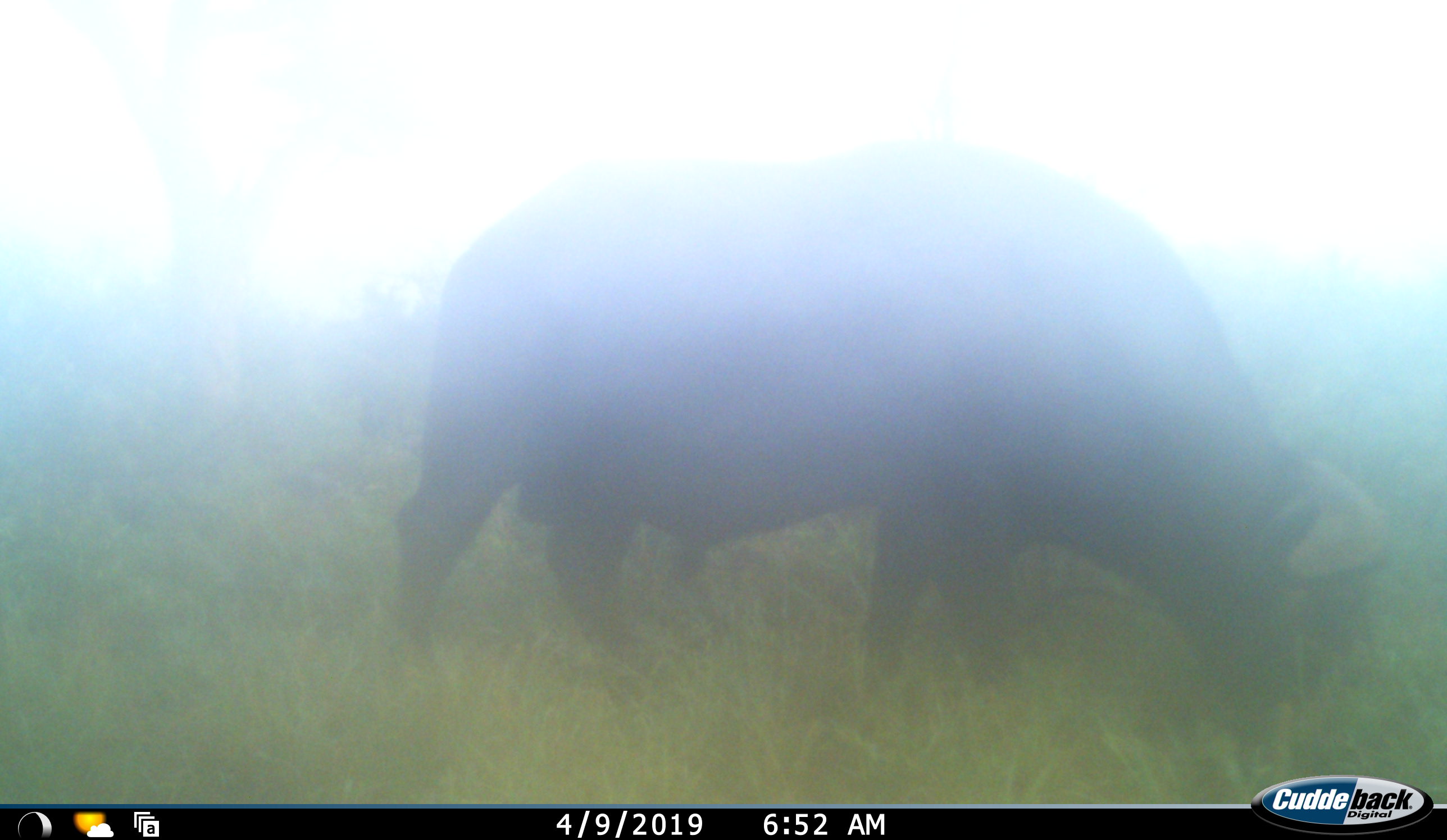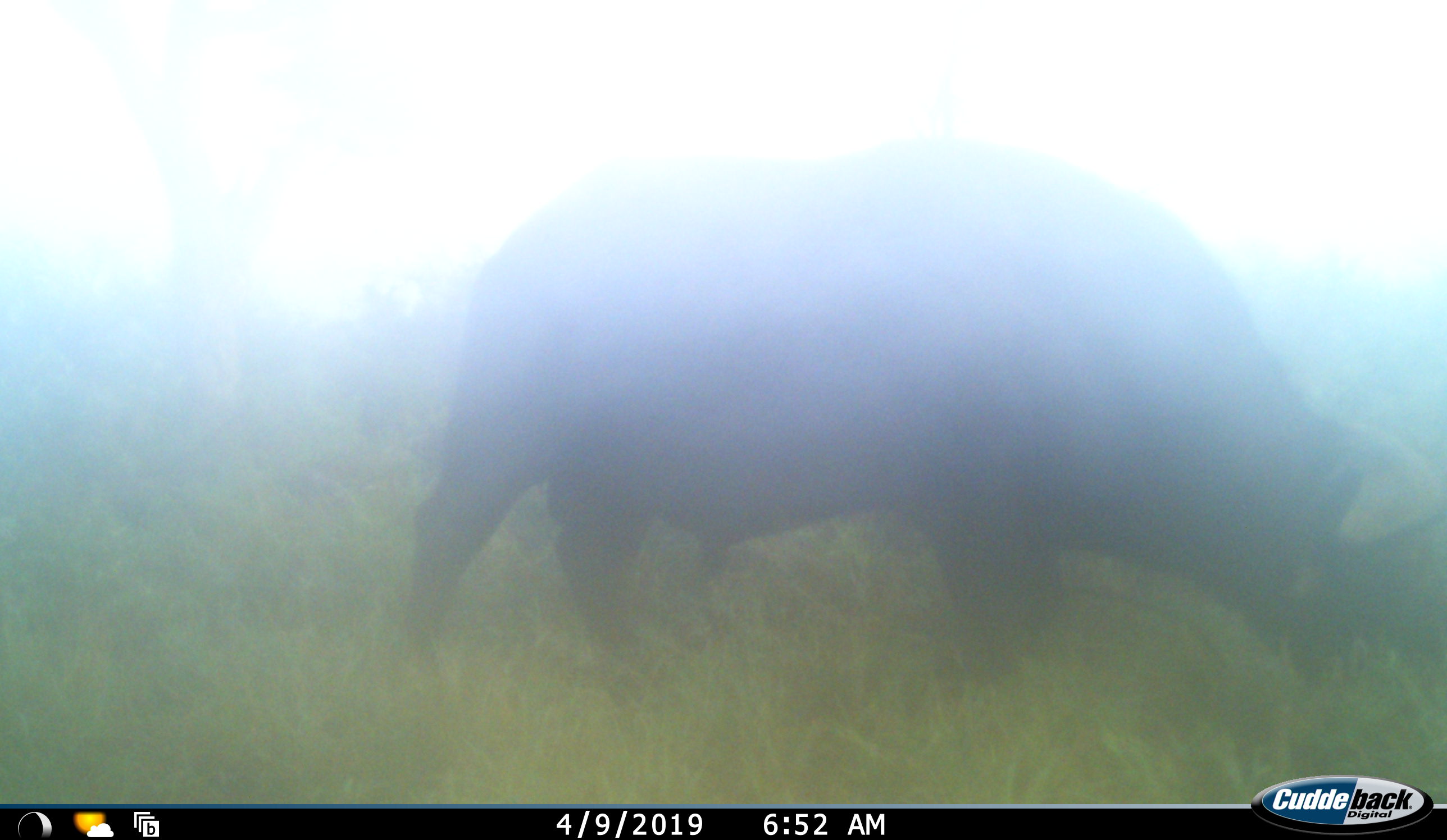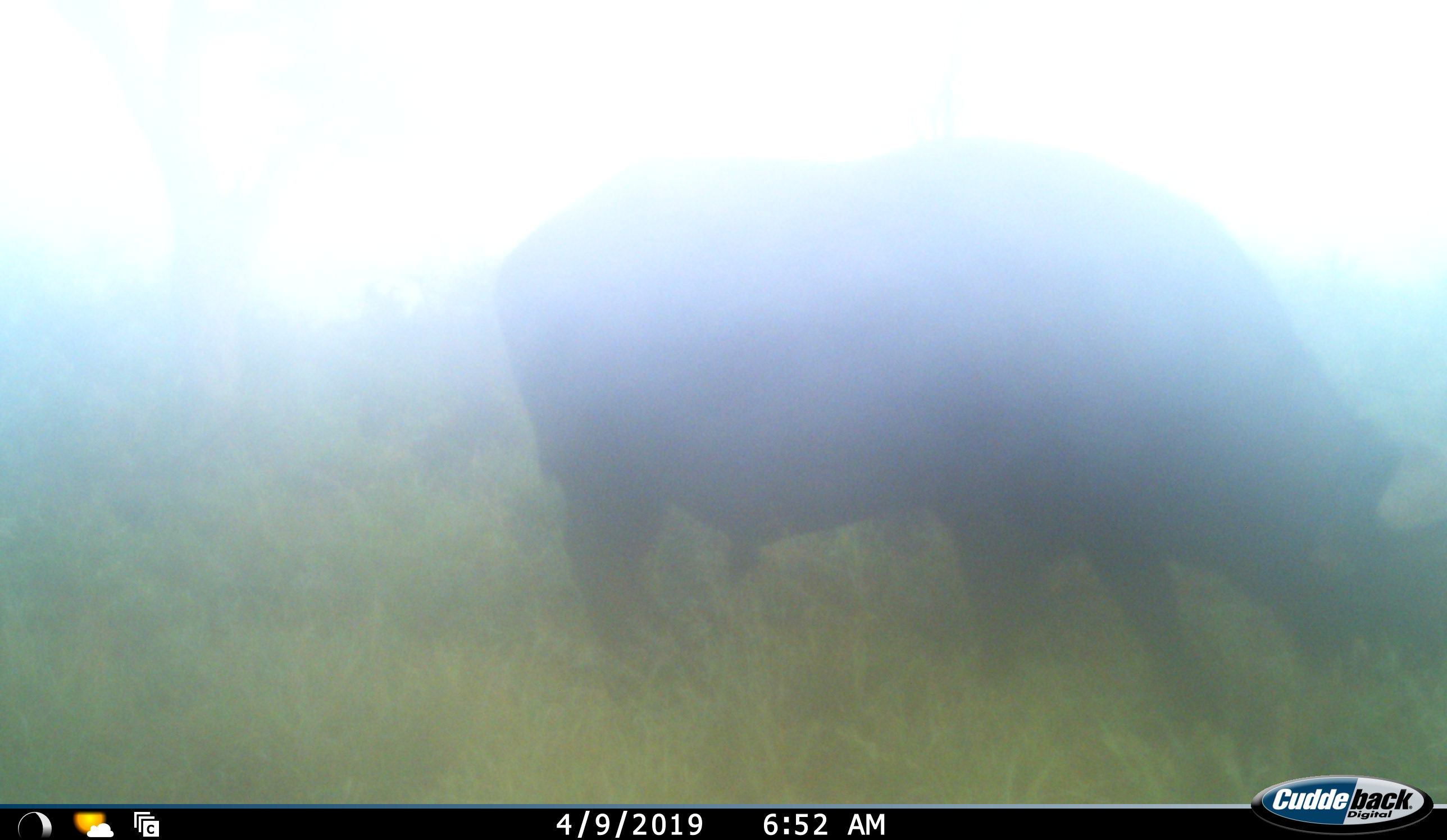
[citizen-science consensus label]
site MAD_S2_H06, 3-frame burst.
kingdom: Animalia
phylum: Chordata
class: Mammalia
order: Artiodactyla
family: Bovidae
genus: Syncerus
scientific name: Syncerus caffer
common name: african buffalo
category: buffalo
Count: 1.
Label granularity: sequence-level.